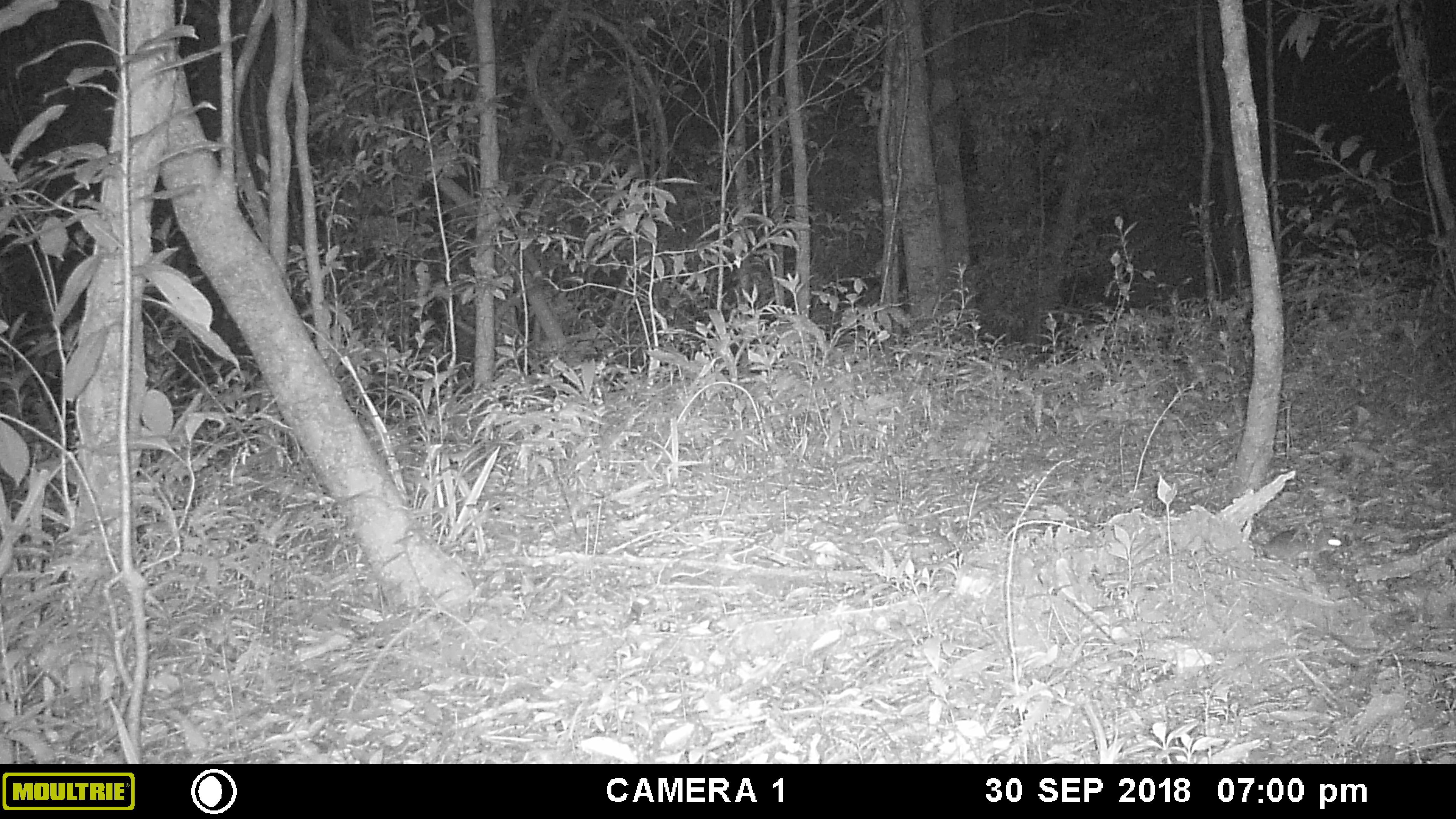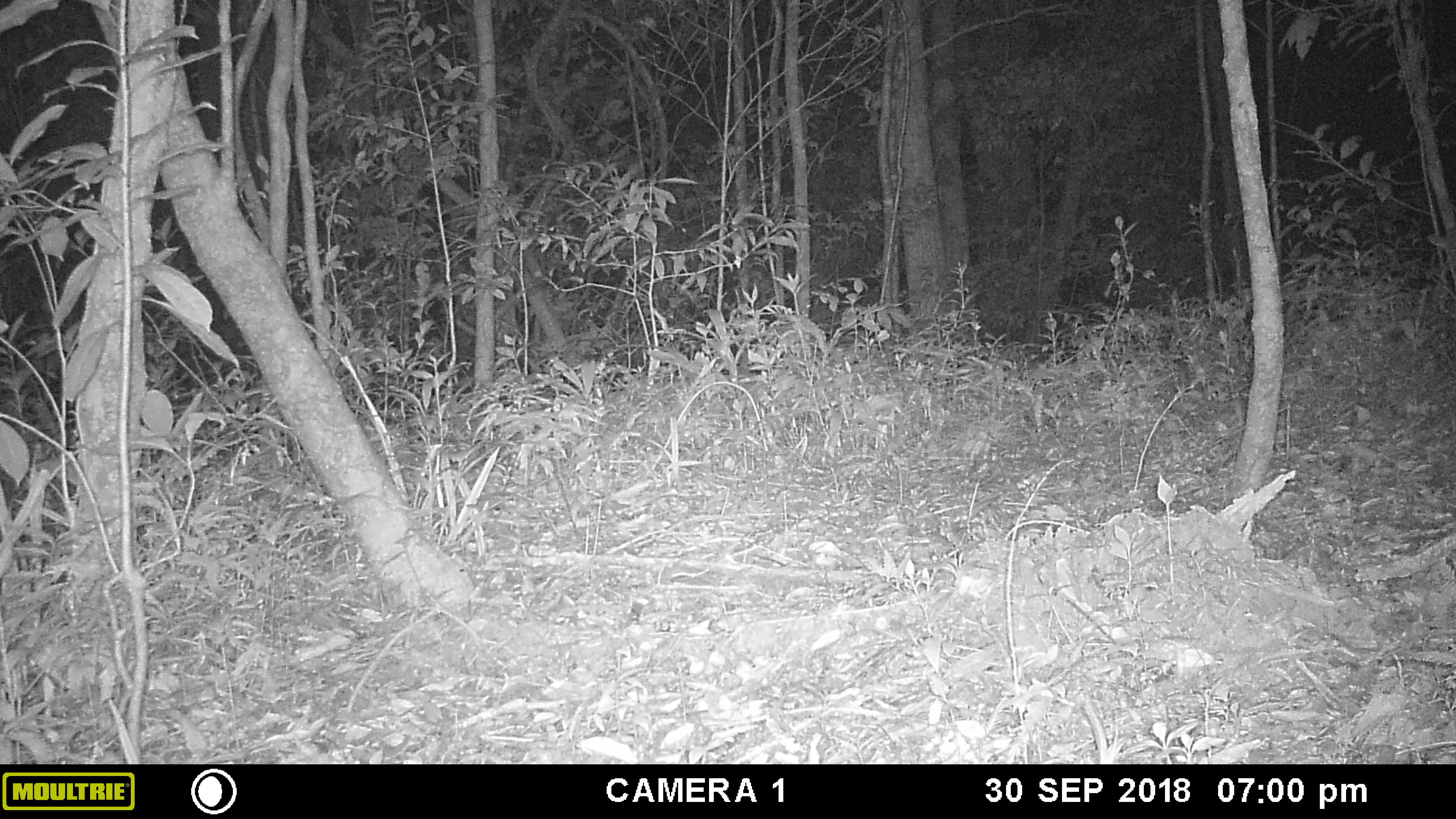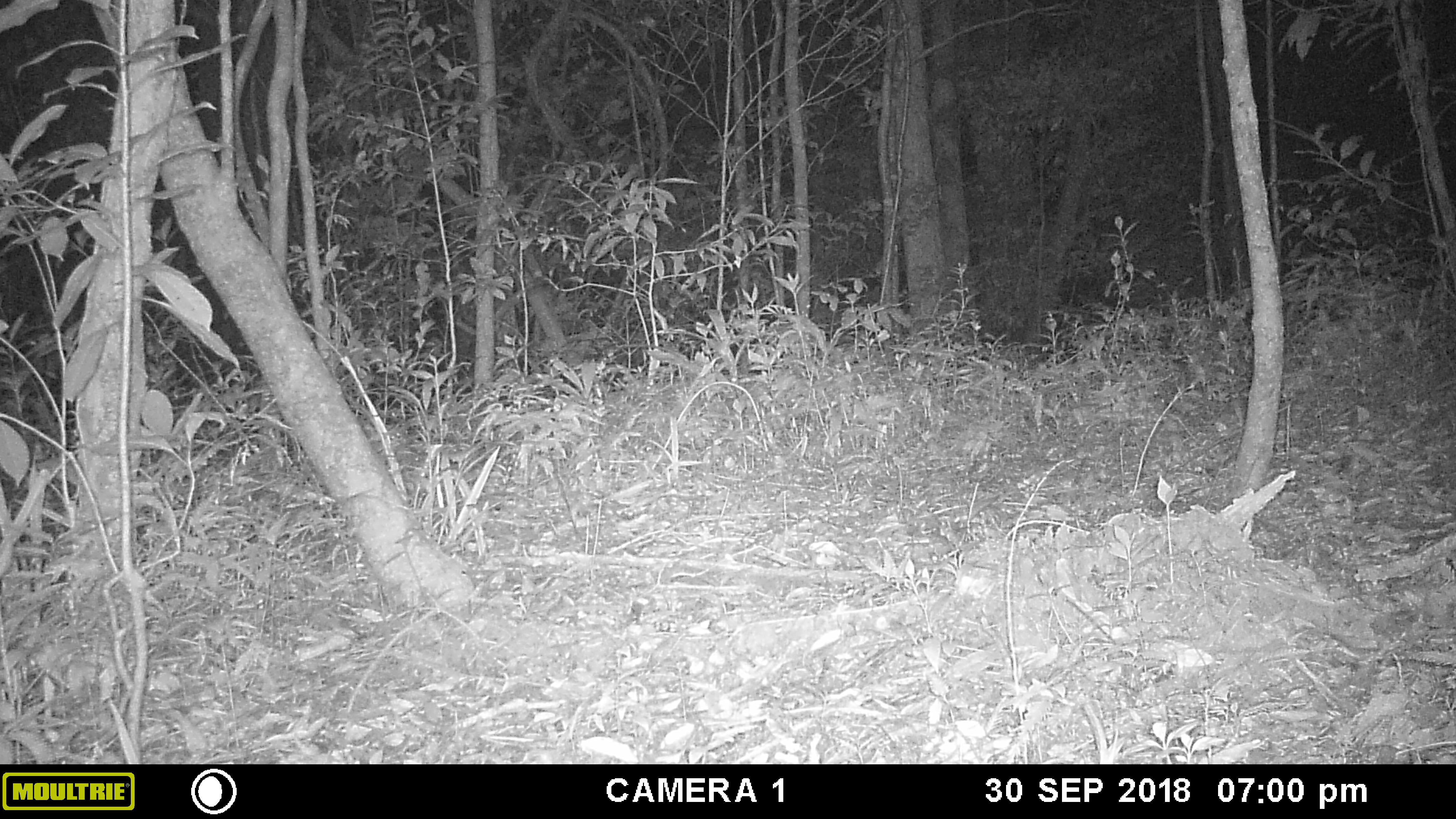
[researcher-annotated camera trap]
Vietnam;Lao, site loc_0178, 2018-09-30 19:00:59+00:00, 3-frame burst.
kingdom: Animalia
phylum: Chordata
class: Mammalia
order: Rodentia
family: Muridae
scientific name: Muridae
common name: old-world mice and rats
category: unidentified murid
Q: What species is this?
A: Unidentified murid (old-world mice and rats) (Muridae).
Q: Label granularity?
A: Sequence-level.